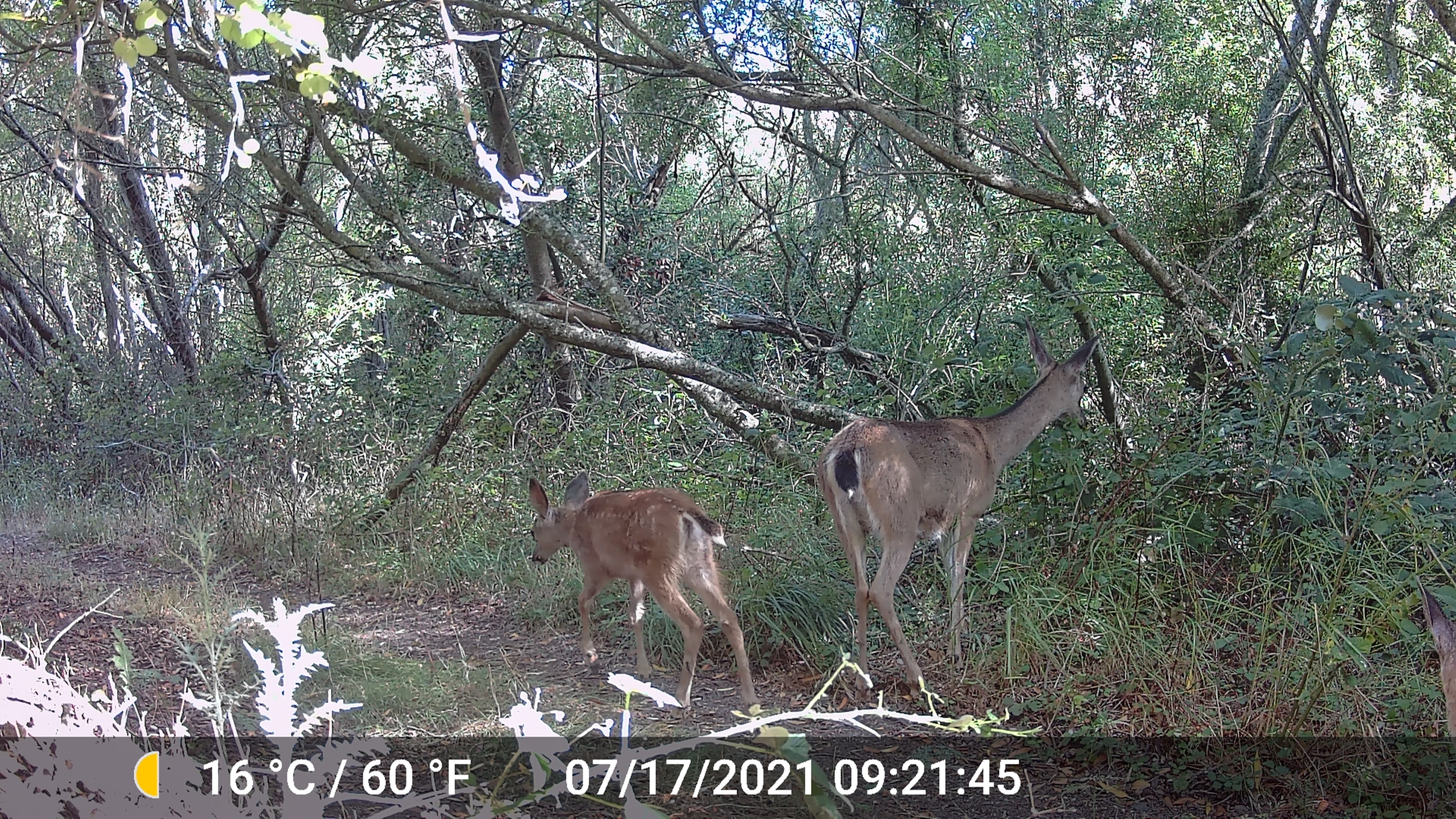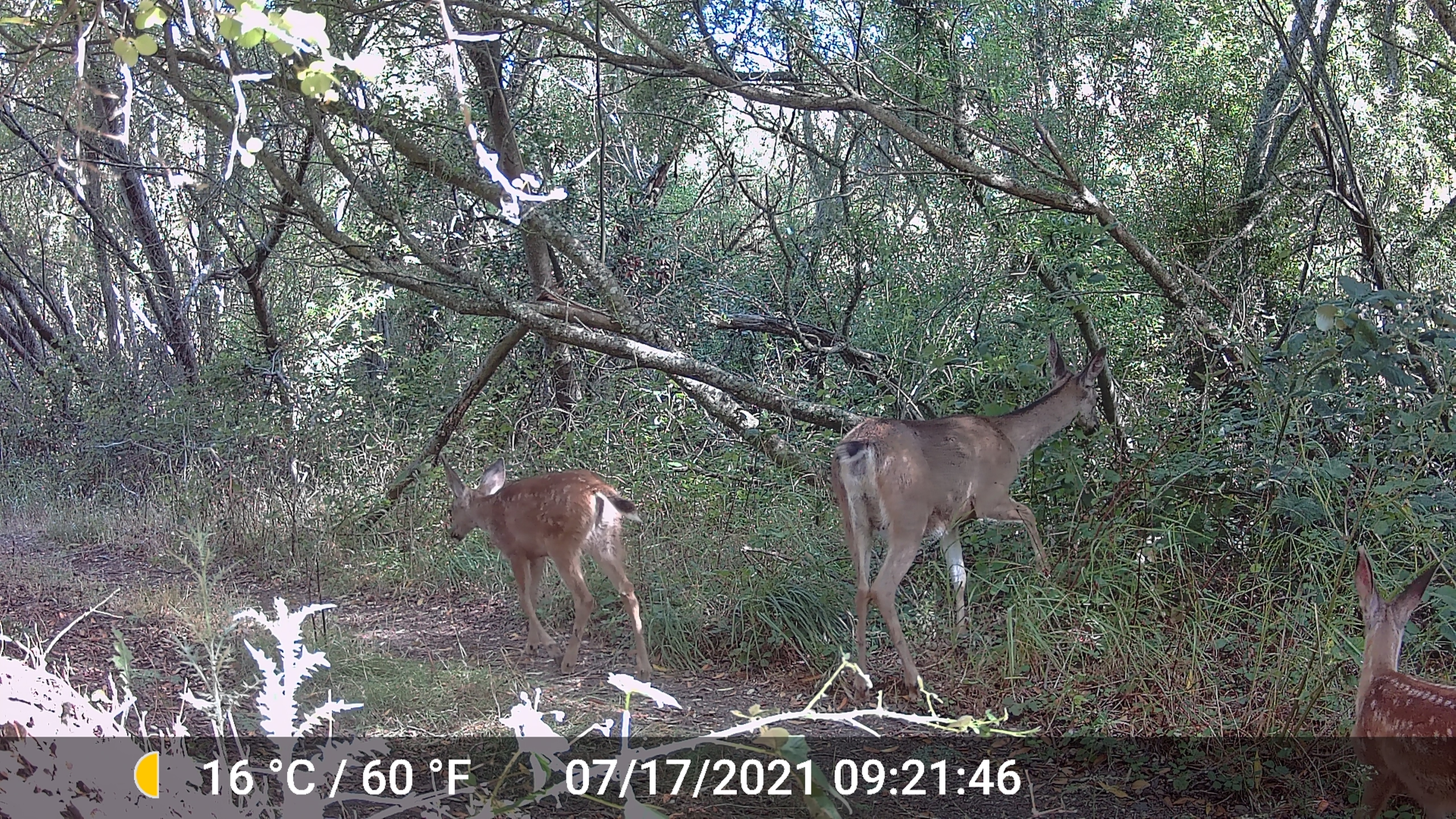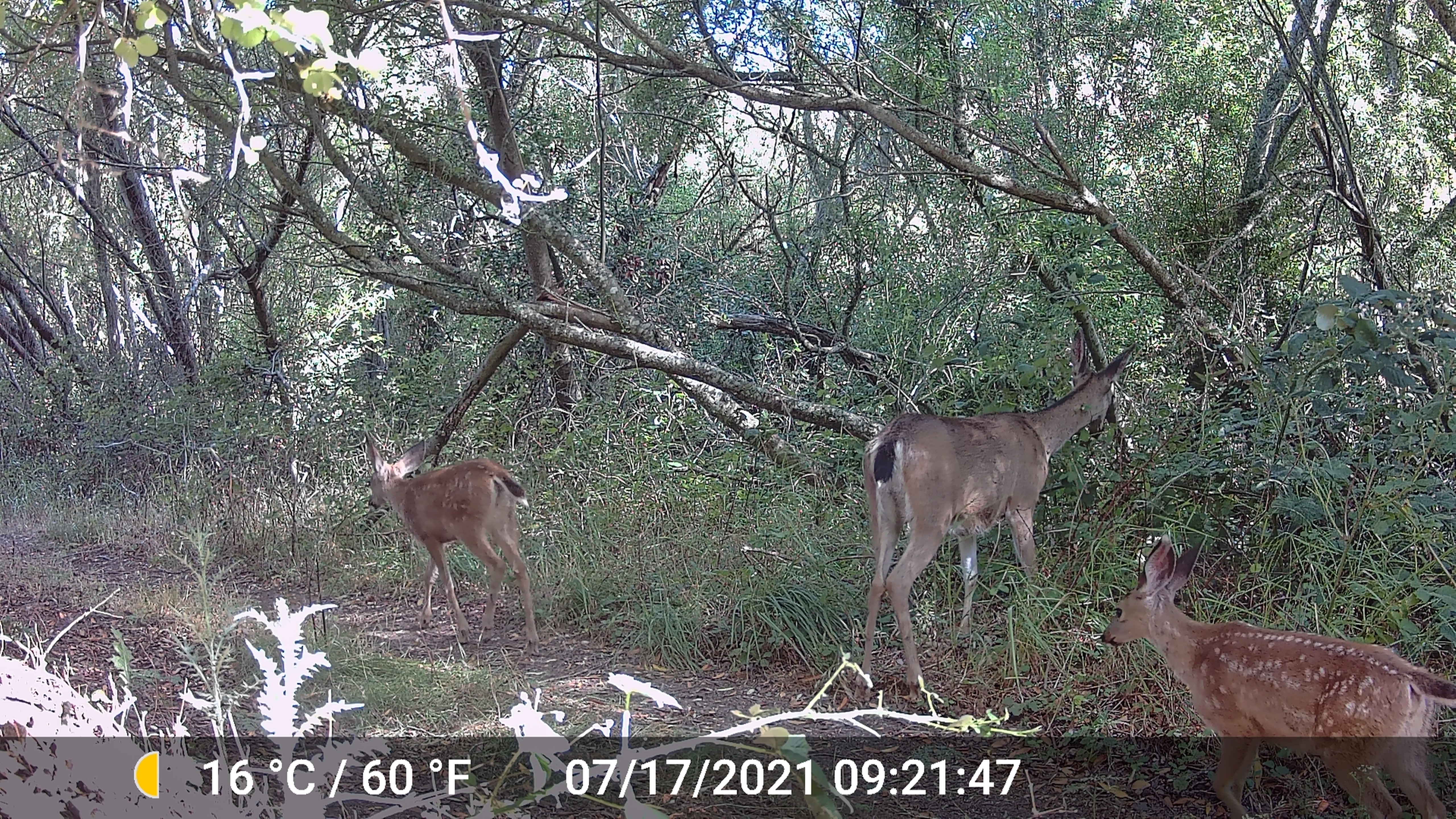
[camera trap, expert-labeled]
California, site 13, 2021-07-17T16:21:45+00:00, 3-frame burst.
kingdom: Animalia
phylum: Chordata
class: Mammalia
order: Artiodactyla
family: Cervidae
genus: Odocoileus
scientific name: Odocoileus hemionus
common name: mule deer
Mule deer (Odocoileus hemionus).